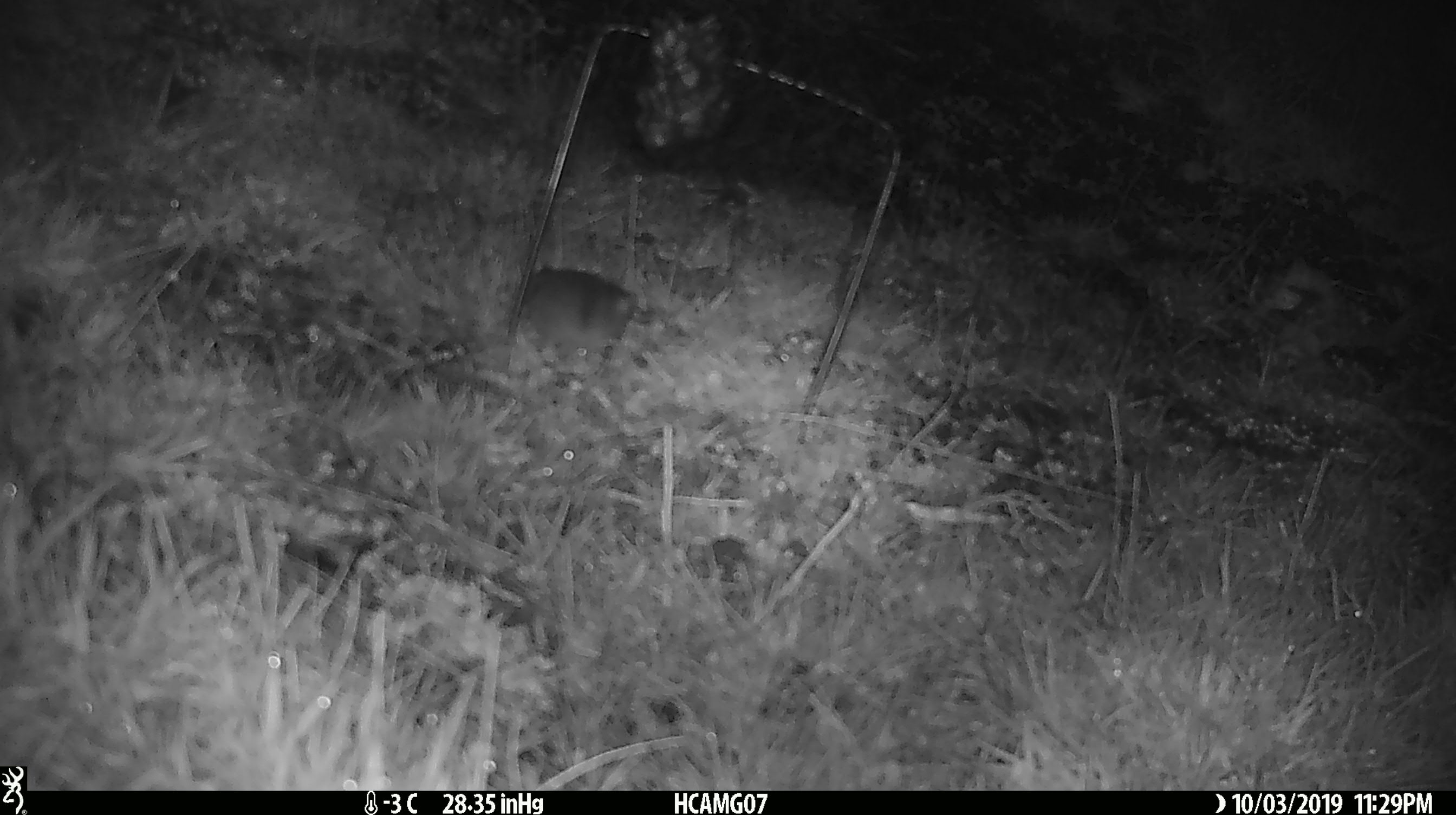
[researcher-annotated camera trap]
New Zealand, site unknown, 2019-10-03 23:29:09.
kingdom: Animalia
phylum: Chordata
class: Mammalia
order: Rodentia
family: Muridae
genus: Mus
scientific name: Mus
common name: mouse